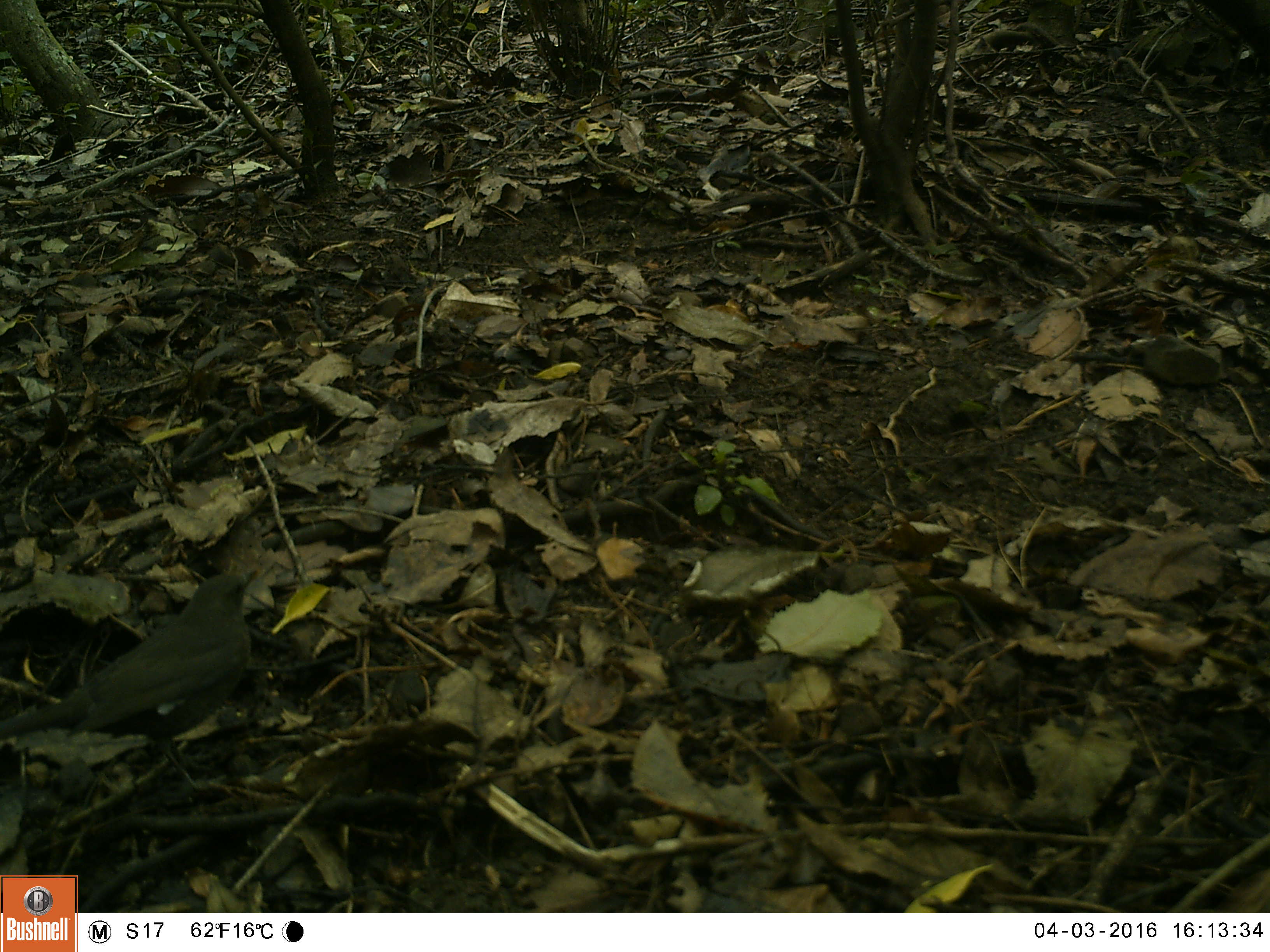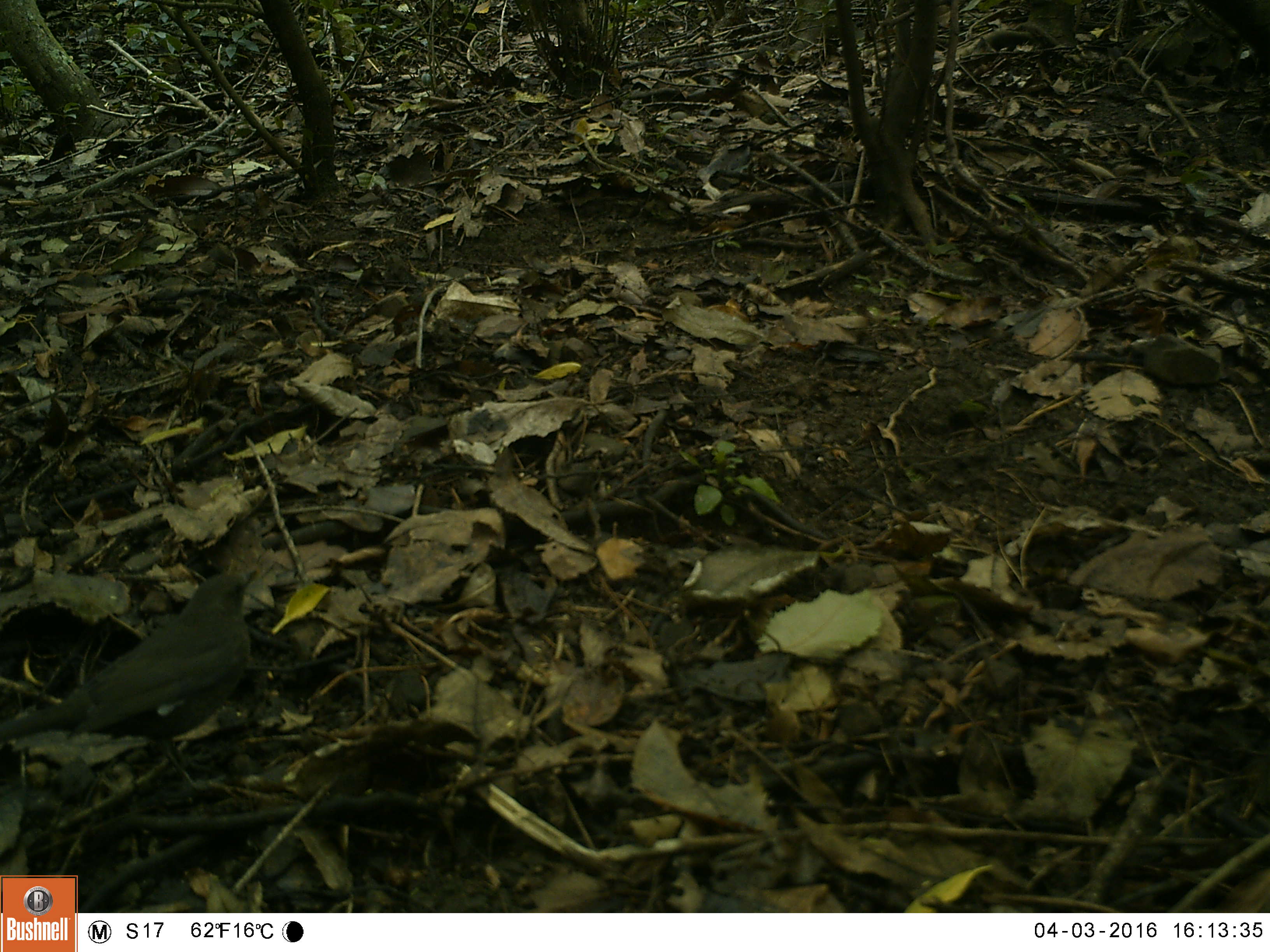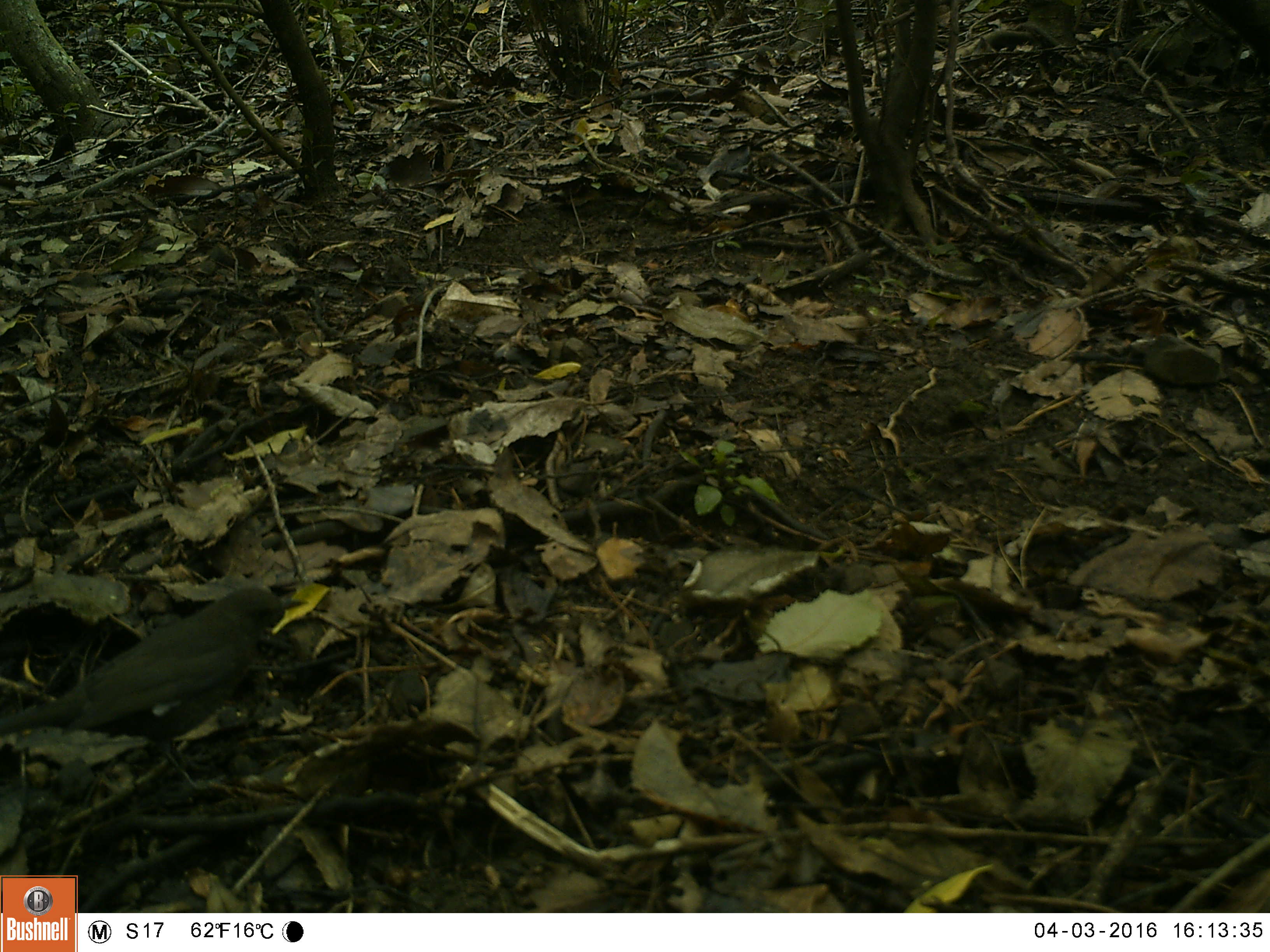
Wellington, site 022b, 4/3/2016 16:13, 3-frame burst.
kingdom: Animalia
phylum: Chordata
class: Aves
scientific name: Aves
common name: bird